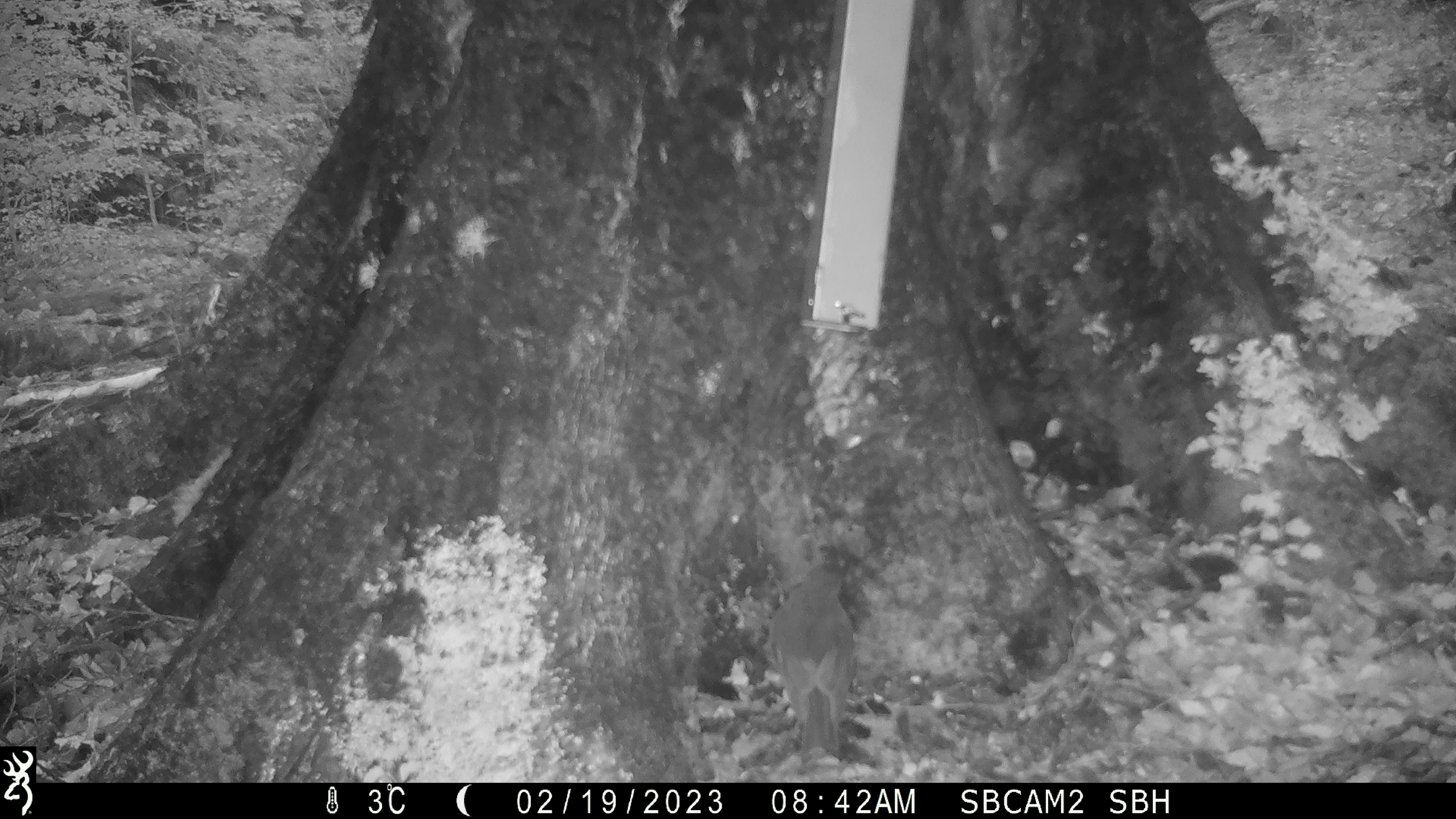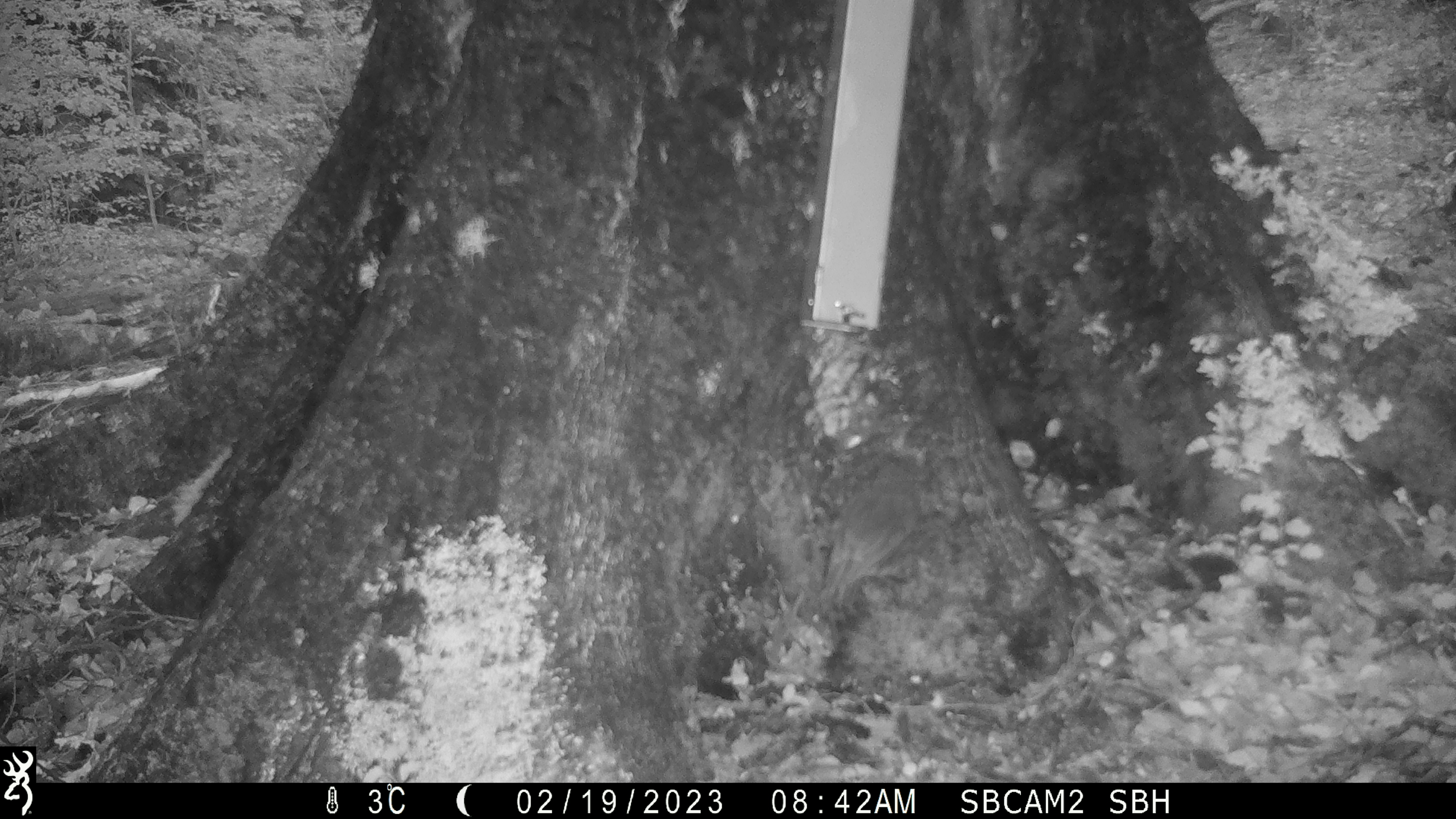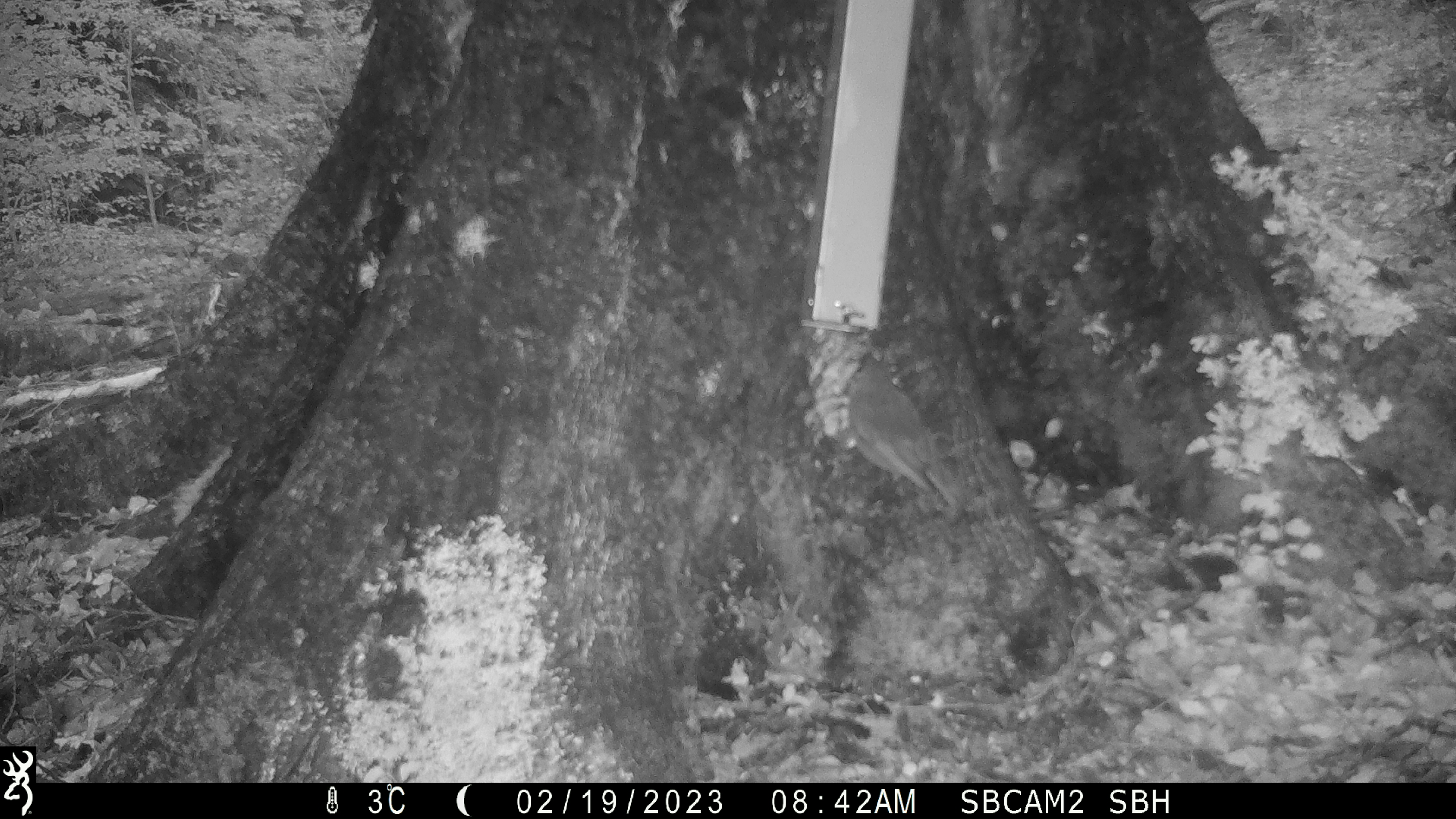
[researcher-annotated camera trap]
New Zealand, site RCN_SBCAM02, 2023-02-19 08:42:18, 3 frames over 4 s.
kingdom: Animalia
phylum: Chordata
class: Aves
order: Passeriformes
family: Petroicidae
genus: Petroica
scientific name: Petroica australis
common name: new zealand robin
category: robin